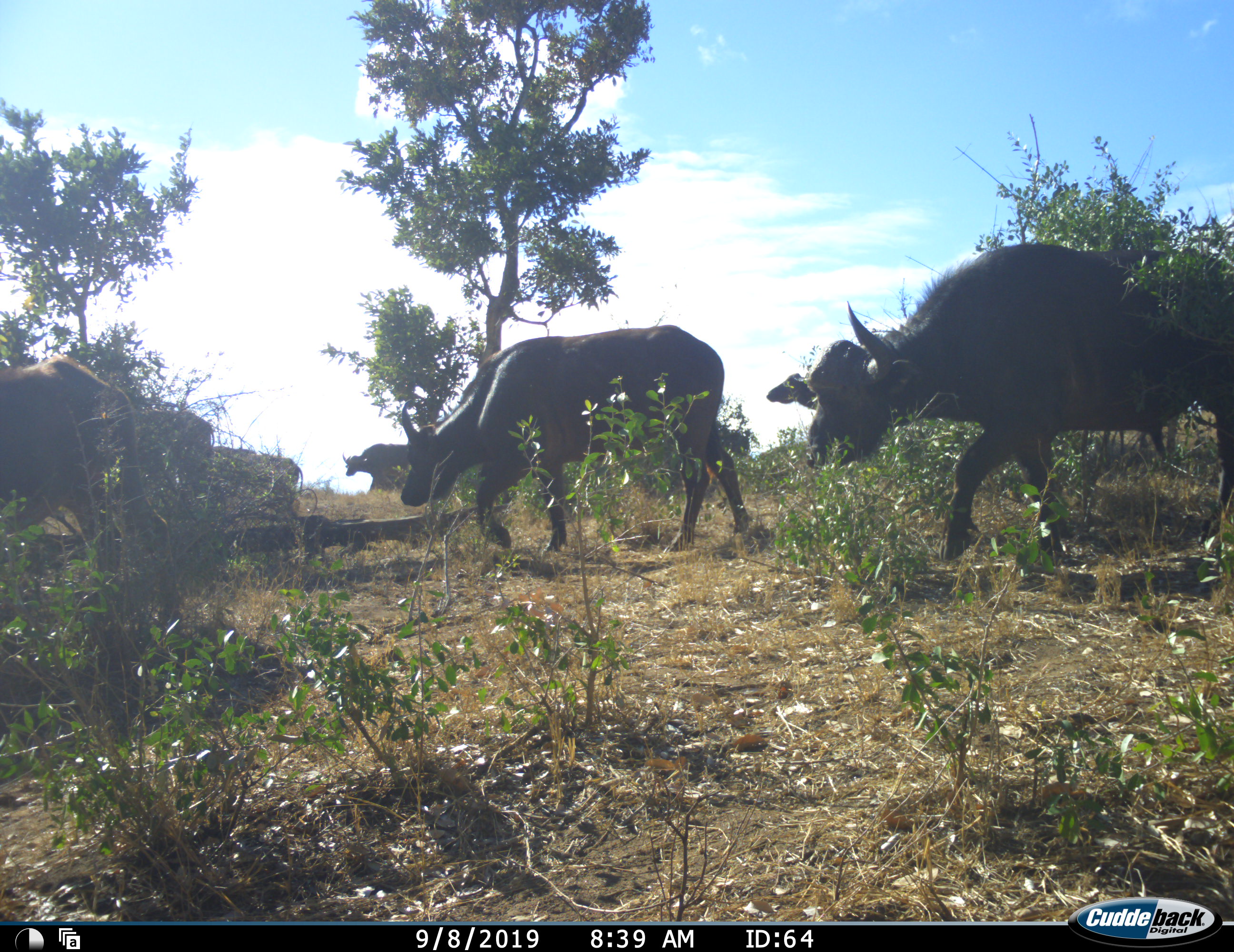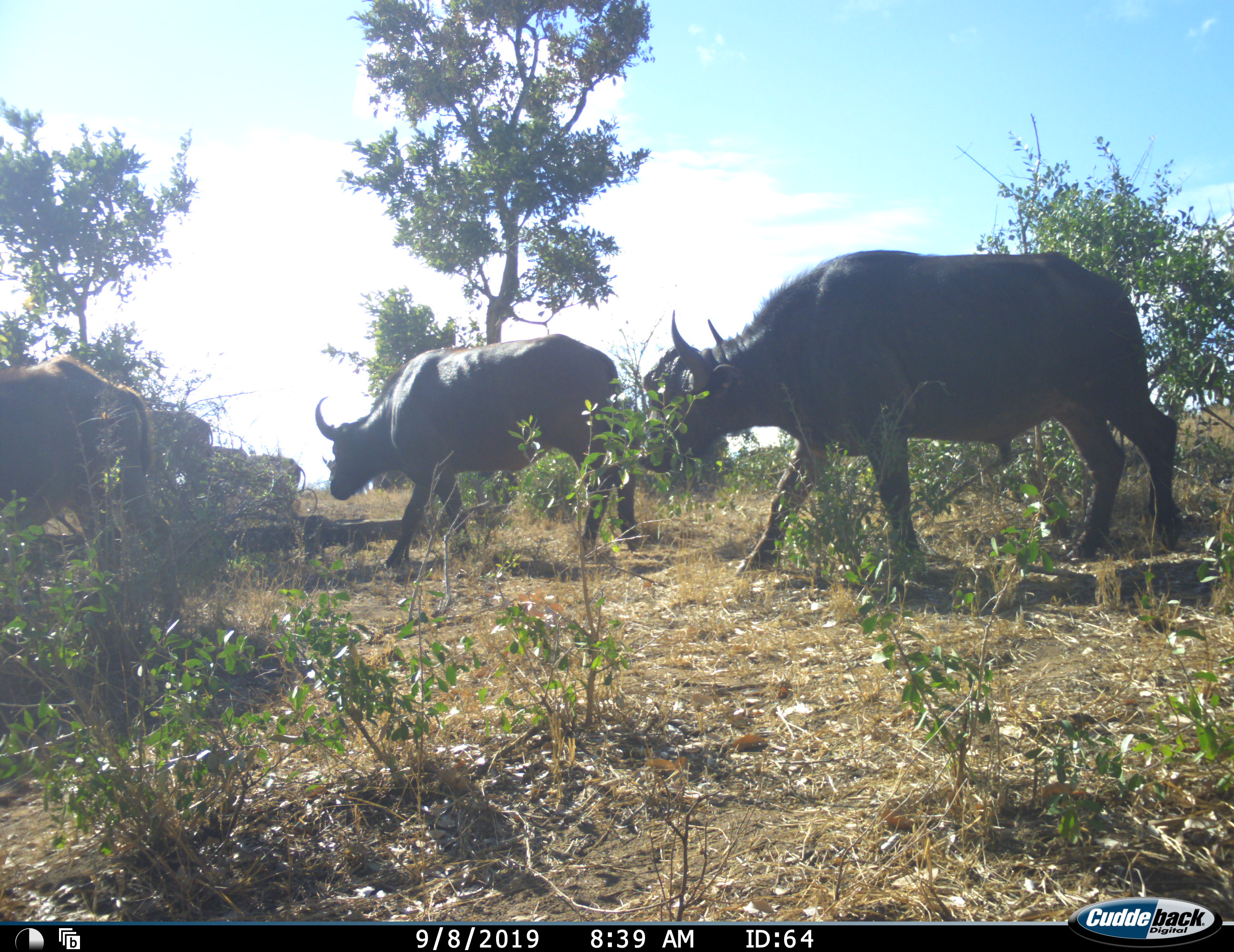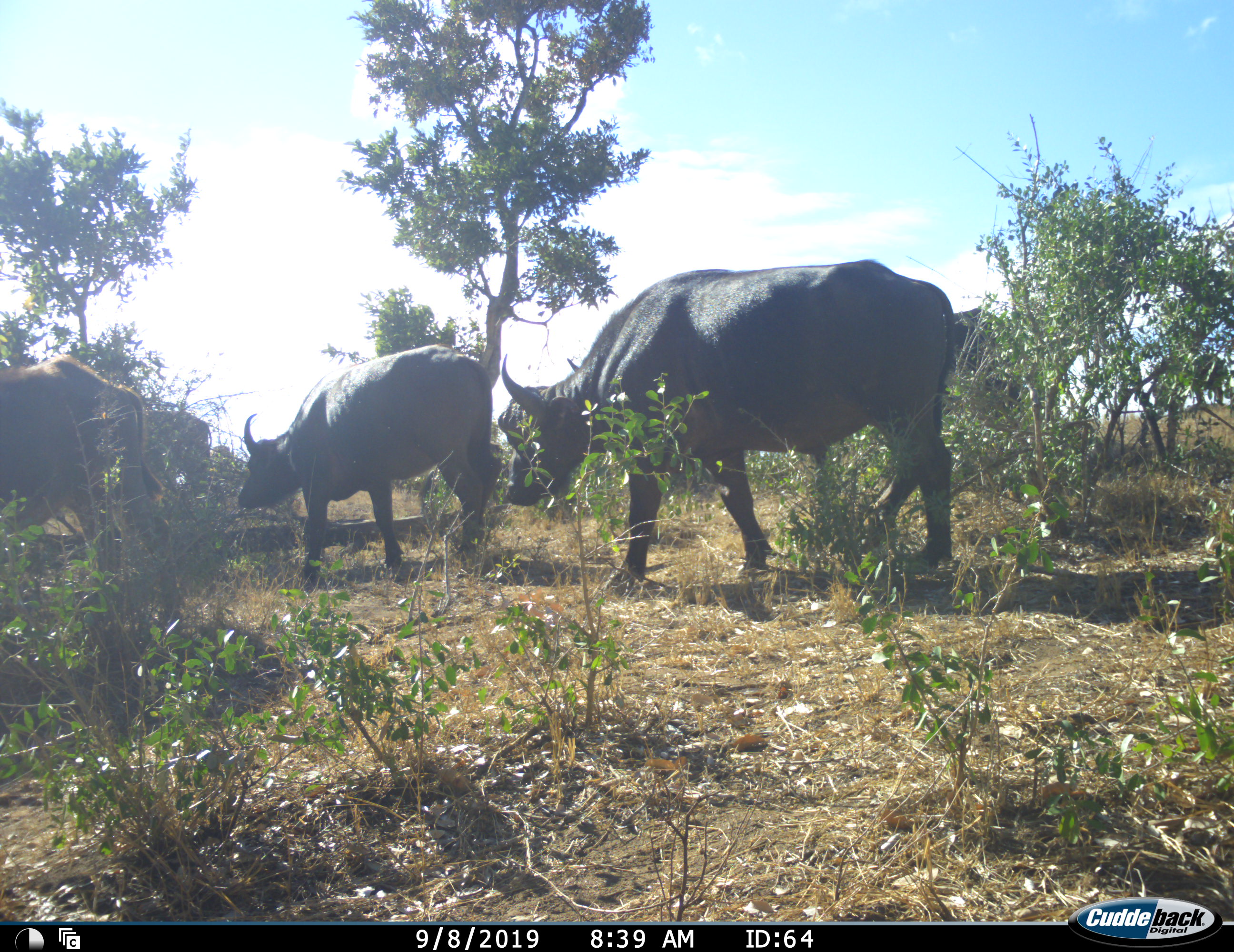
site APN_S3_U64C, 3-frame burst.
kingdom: Animalia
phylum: Chordata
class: Mammalia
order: Artiodactyla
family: Bovidae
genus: Syncerus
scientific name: Syncerus caffer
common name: african buffalo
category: buffalo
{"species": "buffalo (african buffalo) (Syncerus caffer)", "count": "7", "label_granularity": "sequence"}